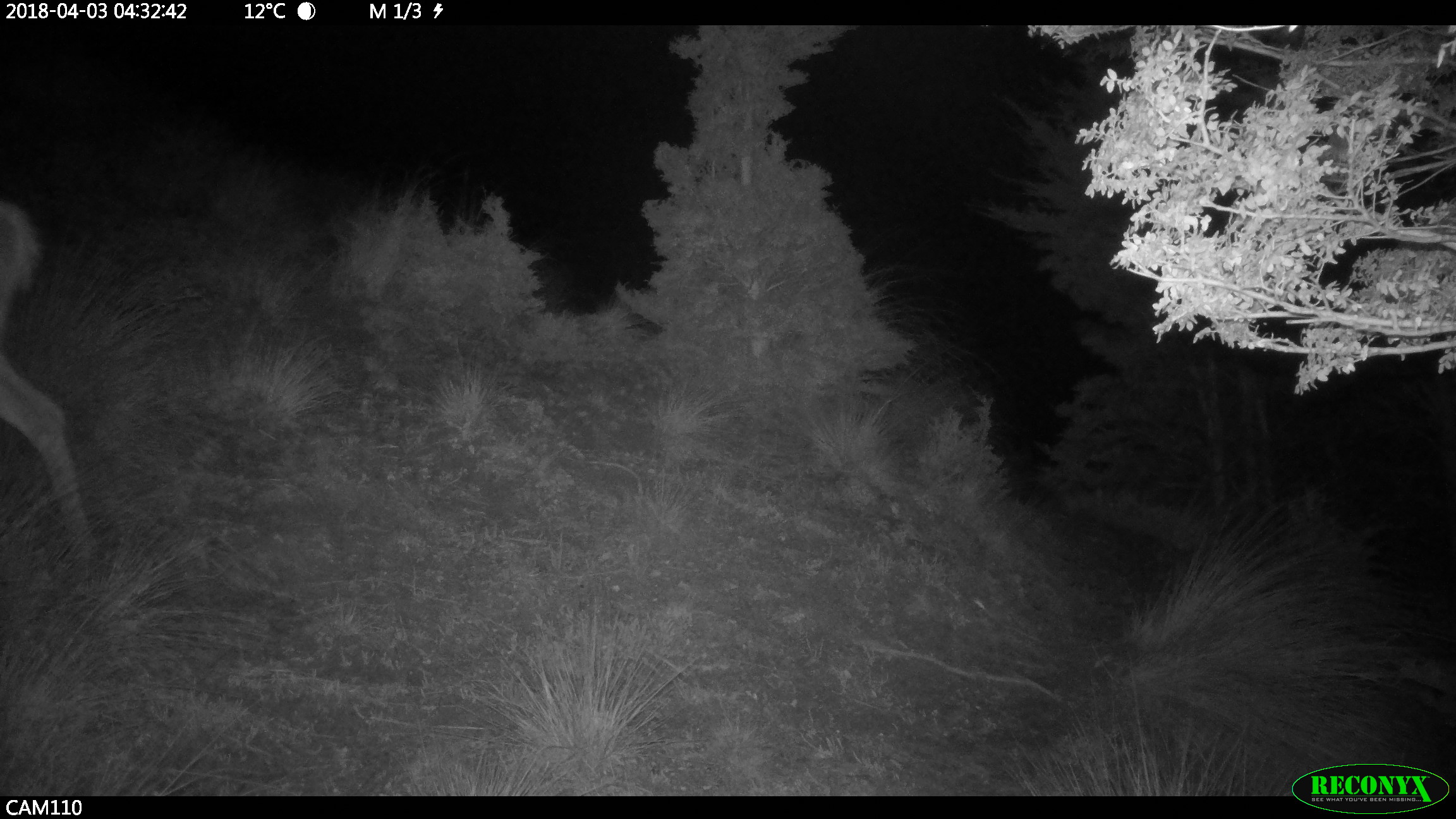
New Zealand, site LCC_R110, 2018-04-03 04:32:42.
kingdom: Animalia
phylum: Chordata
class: Mammalia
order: Artiodactyla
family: Cervidae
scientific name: Cervidae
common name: deer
Deer (Cervidae).